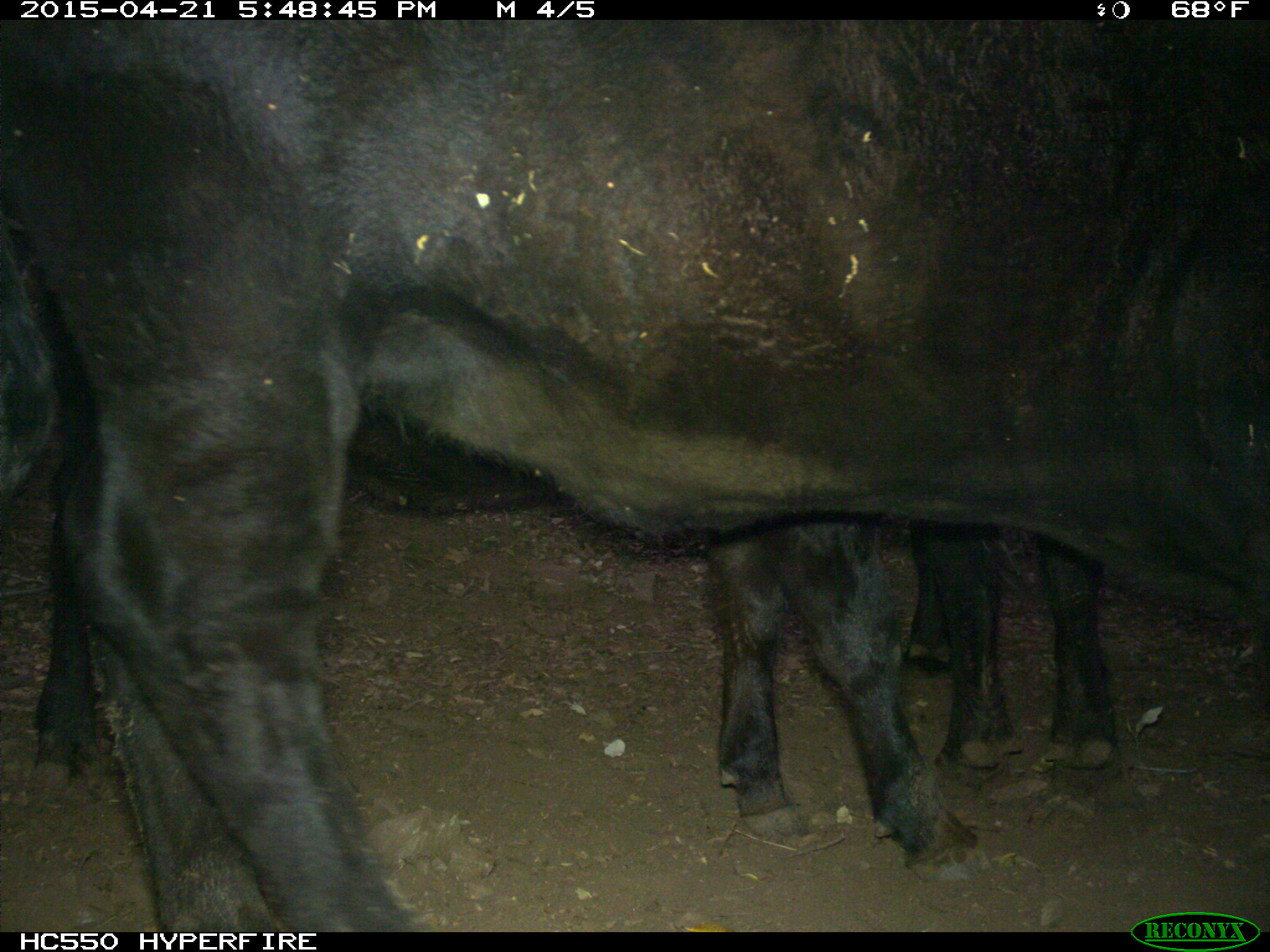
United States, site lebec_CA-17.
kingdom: Animalia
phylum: Chordata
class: Mammalia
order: Artiodactyla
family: Bovidae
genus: Bos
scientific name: Bos taurus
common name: domestic cow